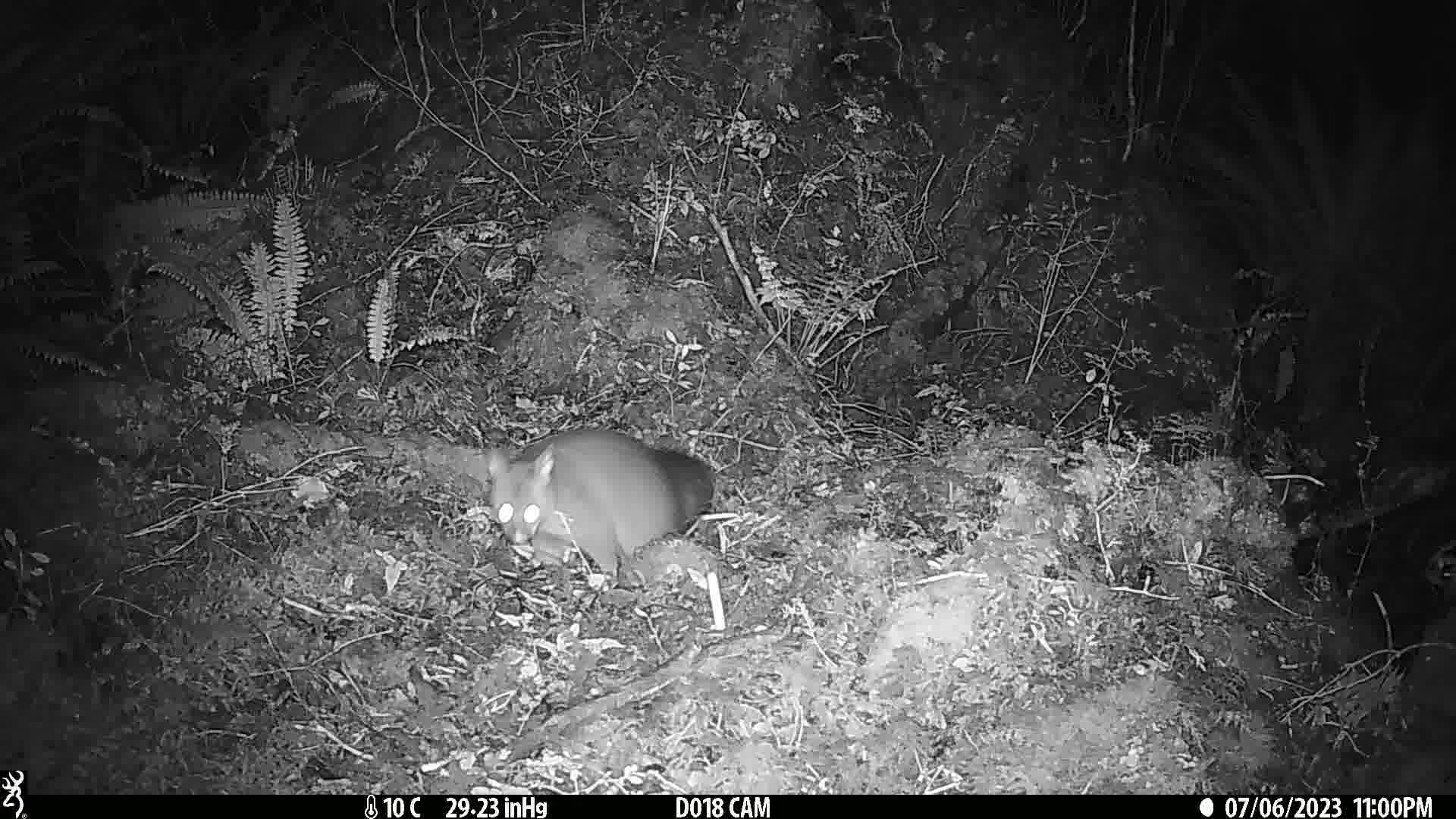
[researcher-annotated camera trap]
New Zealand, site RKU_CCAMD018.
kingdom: Animalia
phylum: Chordata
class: Mammalia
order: Diprotodontia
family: Phalangeridae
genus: Trichosurus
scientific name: Trichosurus vulpecula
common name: common brushtail possum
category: possum